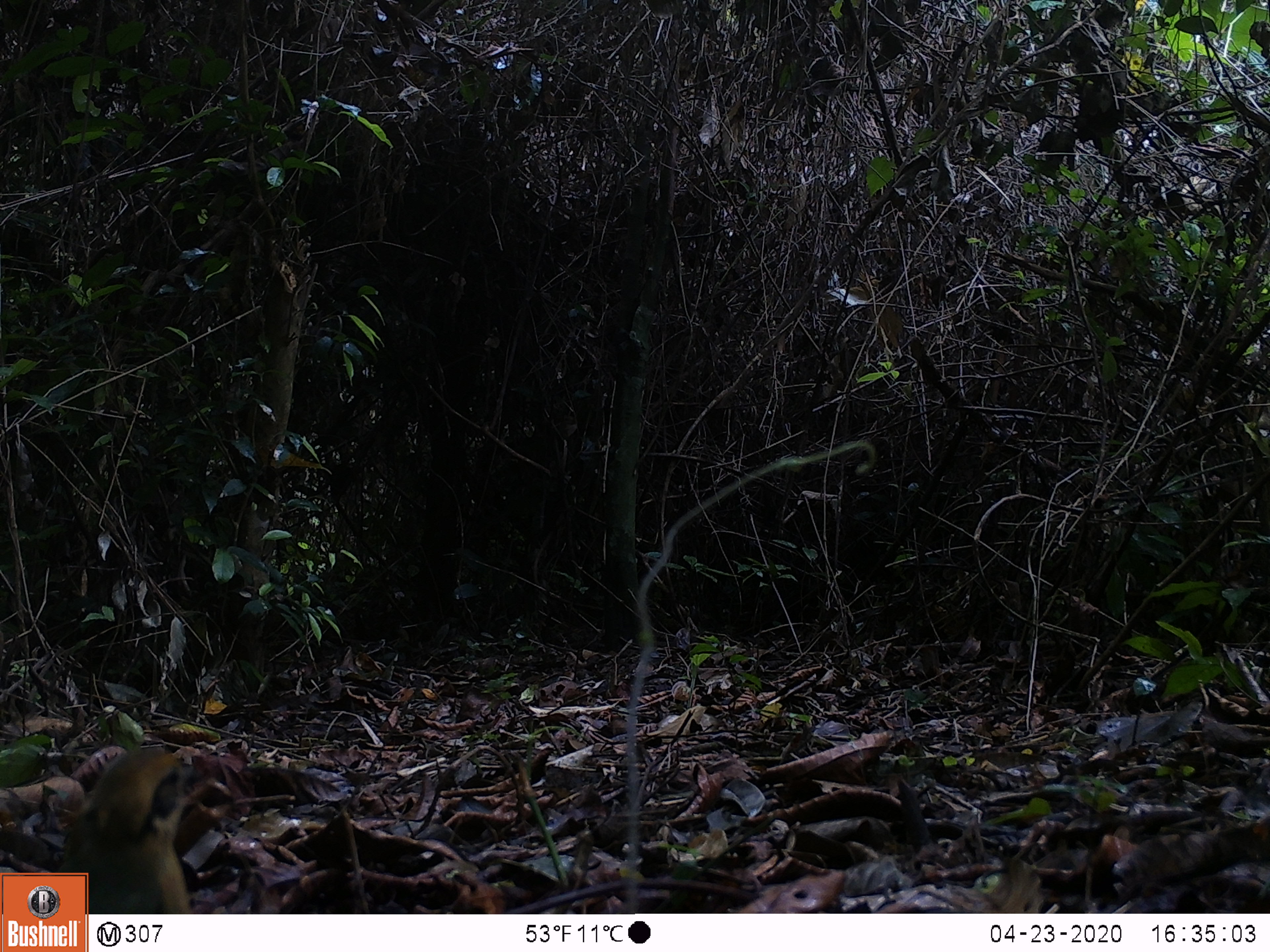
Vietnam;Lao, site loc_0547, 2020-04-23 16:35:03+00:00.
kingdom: Animalia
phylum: Chordata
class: Aves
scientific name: Aves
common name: bird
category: unidentified bird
Unidentified bird (bird) (Aves). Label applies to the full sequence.